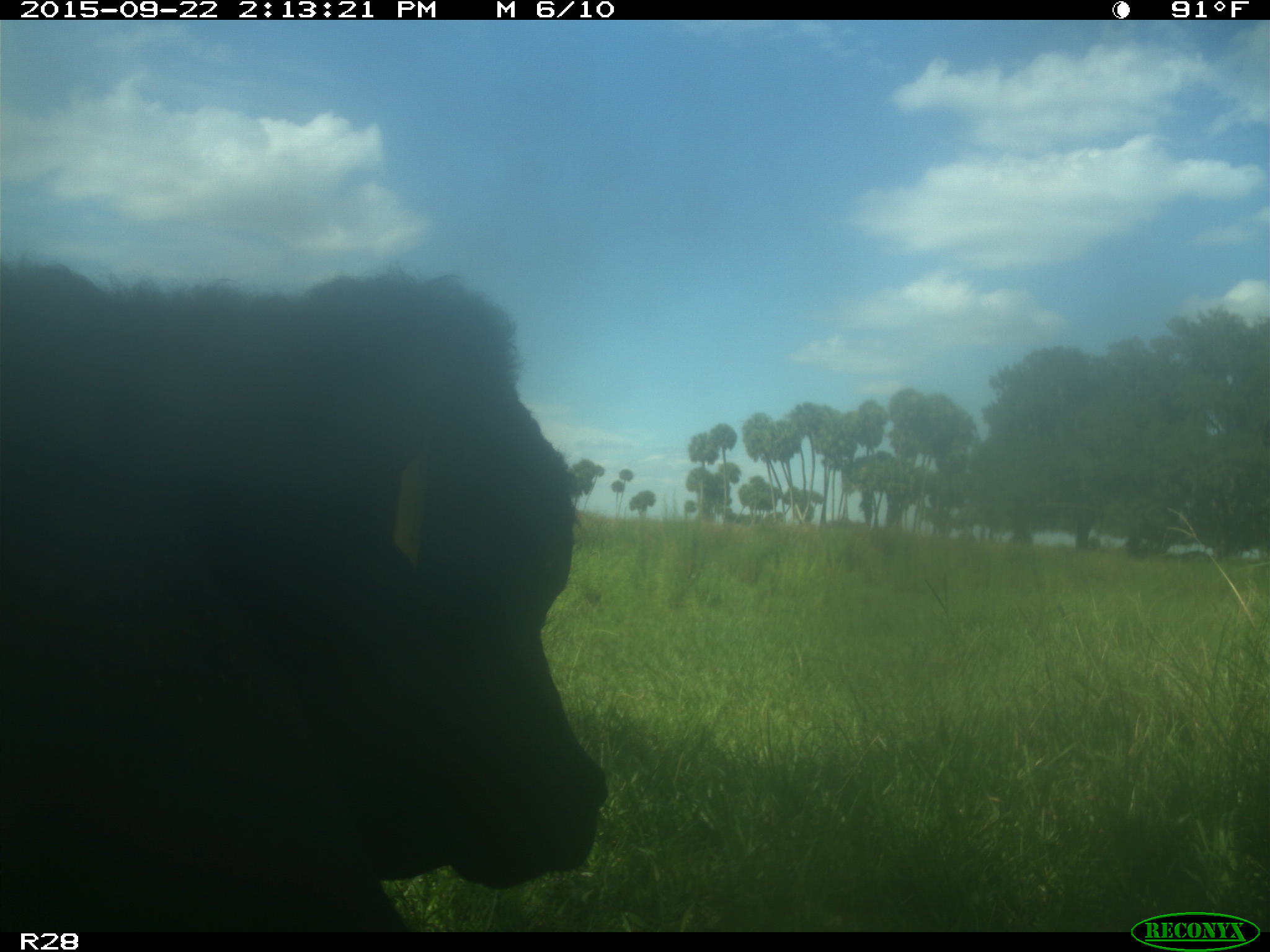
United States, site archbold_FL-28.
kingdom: Animalia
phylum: Chordata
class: Mammalia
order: Artiodactyla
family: Bovidae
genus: Bos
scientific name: Bos taurus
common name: domestic cow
Bos taurus (domestic cow).